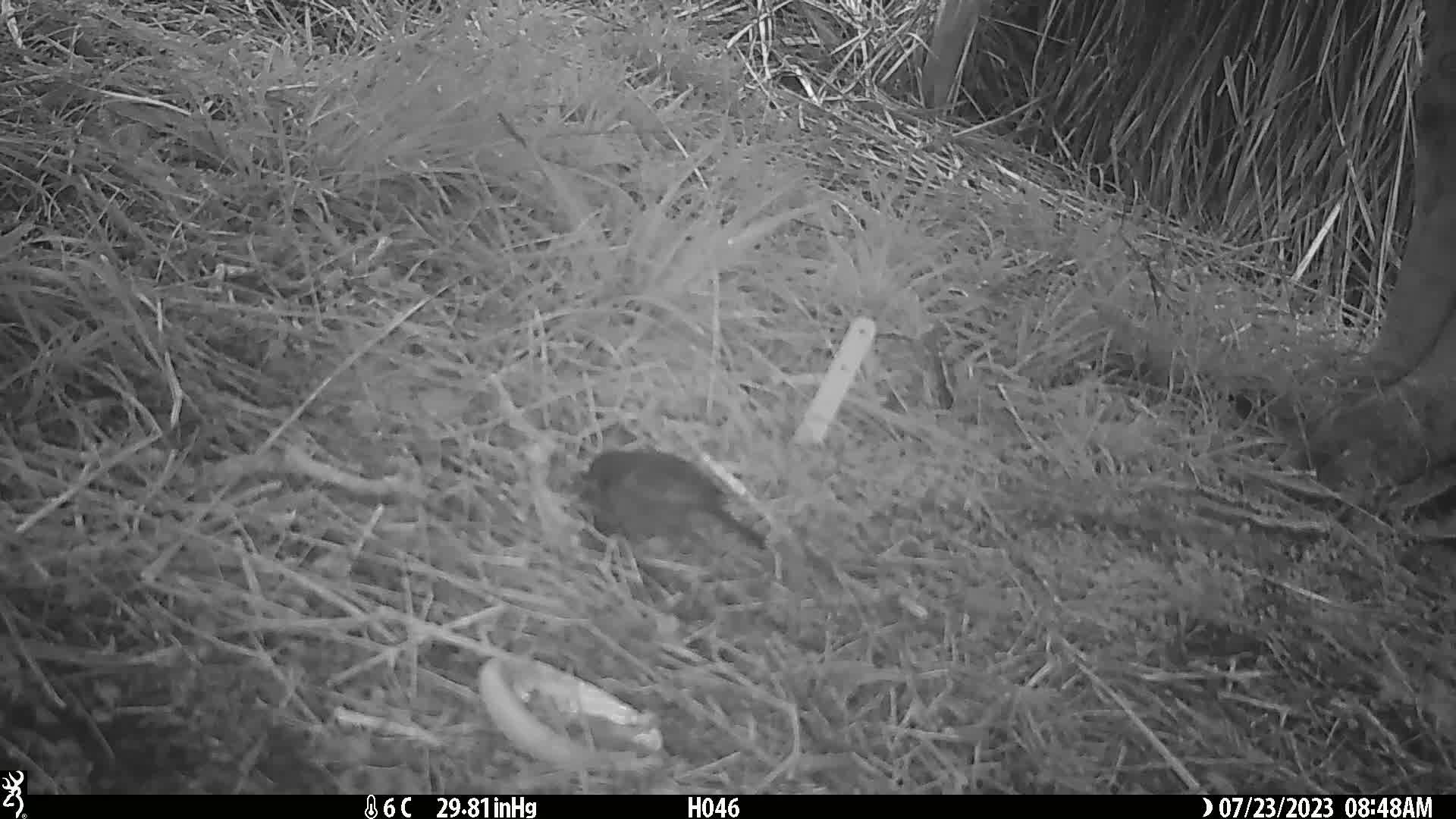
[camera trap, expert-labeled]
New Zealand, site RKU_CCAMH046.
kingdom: Animalia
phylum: Chordata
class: Aves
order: Passeriformes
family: Turdidae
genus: Turdus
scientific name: Turdus merula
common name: eurasian blackbird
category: blackbird